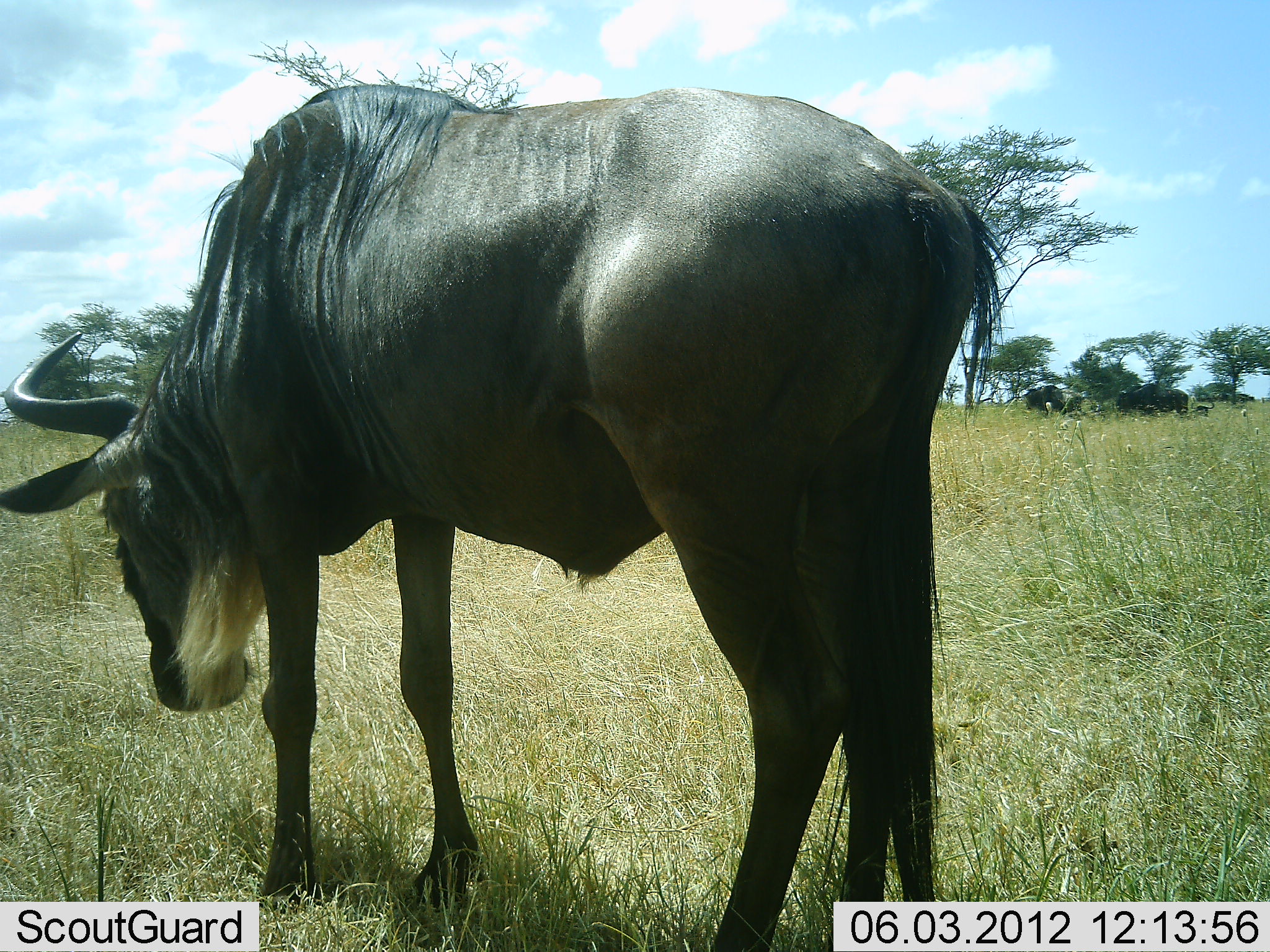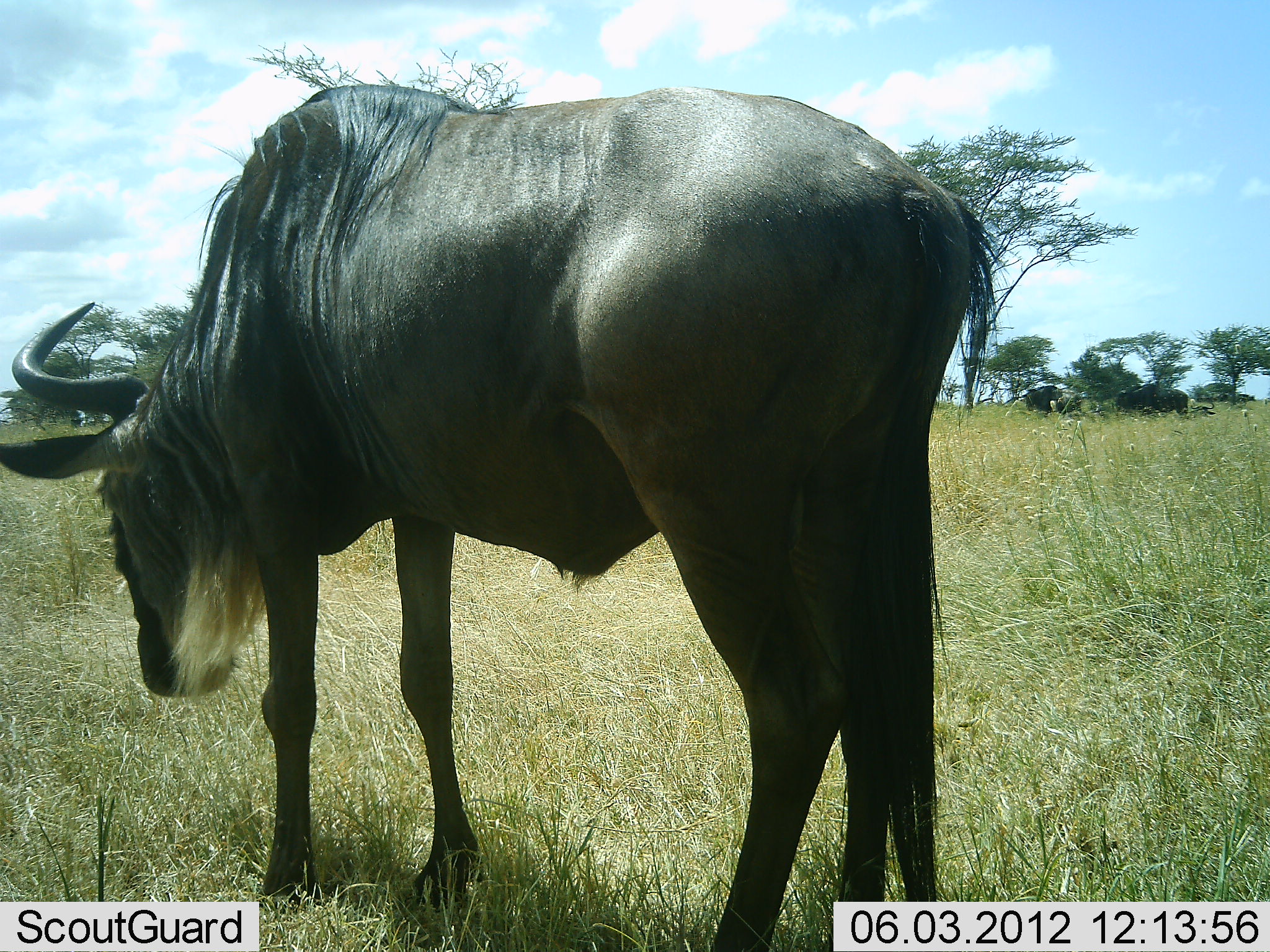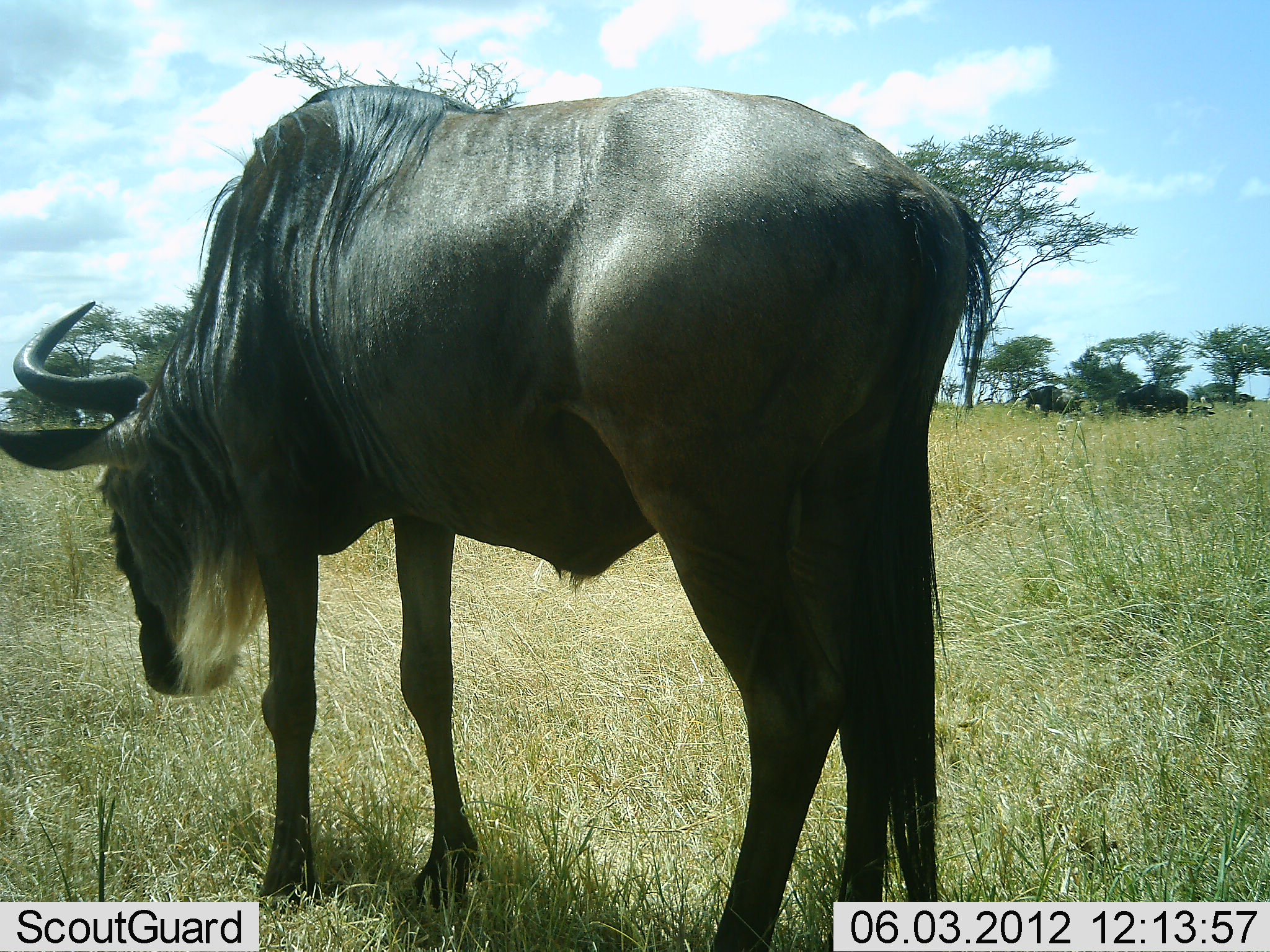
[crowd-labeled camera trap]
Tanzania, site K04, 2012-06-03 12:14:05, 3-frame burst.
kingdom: Animalia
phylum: Chordata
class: Mammalia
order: Artiodactyla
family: Bovidae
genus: Connochaetes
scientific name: Connochaetes taurinus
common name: blue wildebeest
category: wildebeest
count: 3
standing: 90%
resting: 20%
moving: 0%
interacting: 0%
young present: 0%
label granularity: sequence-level